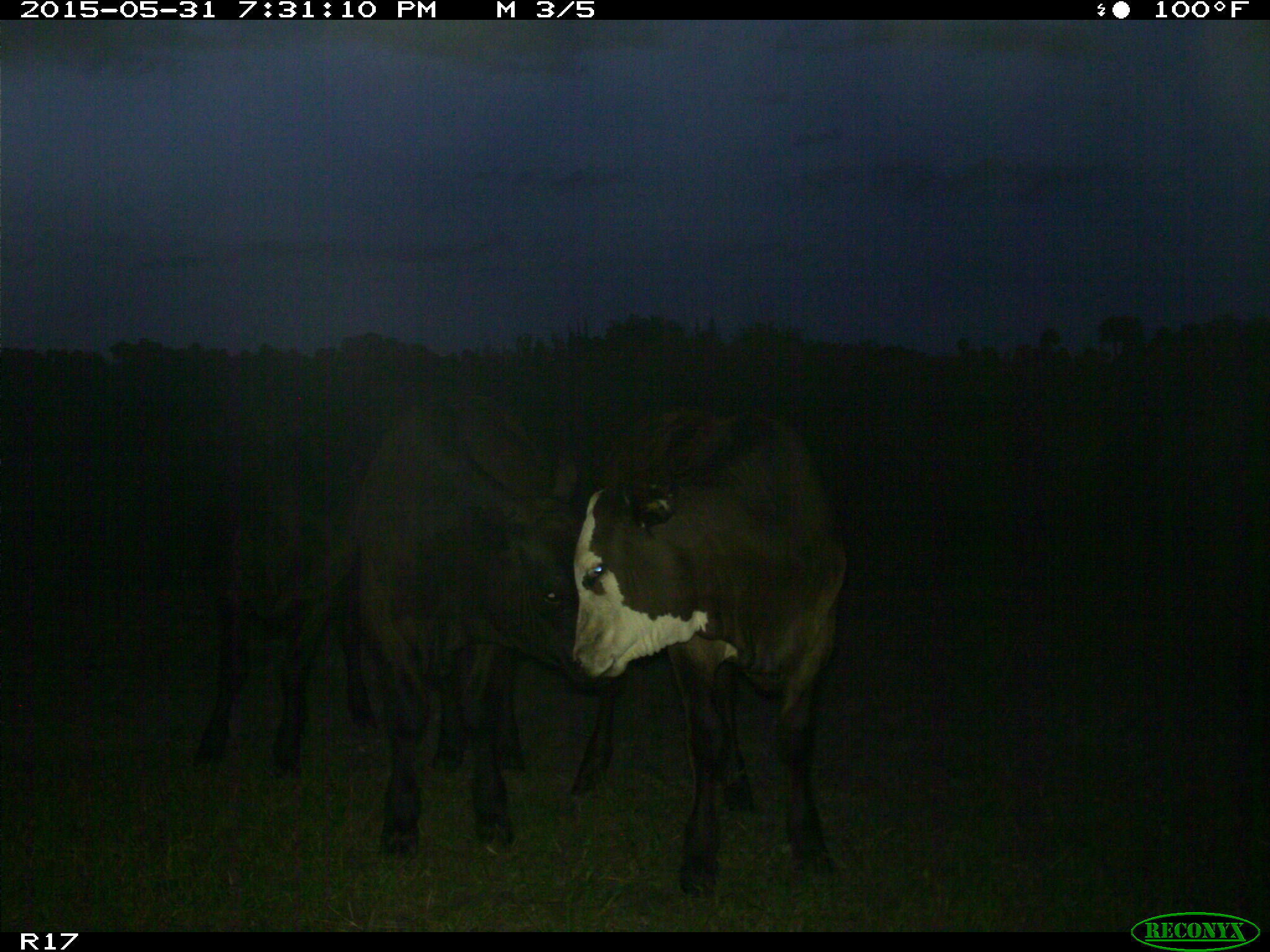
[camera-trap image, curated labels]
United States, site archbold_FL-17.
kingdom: Animalia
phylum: Chordata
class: Mammalia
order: Artiodactyla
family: Bovidae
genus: Bos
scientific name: Bos taurus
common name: domestic cow